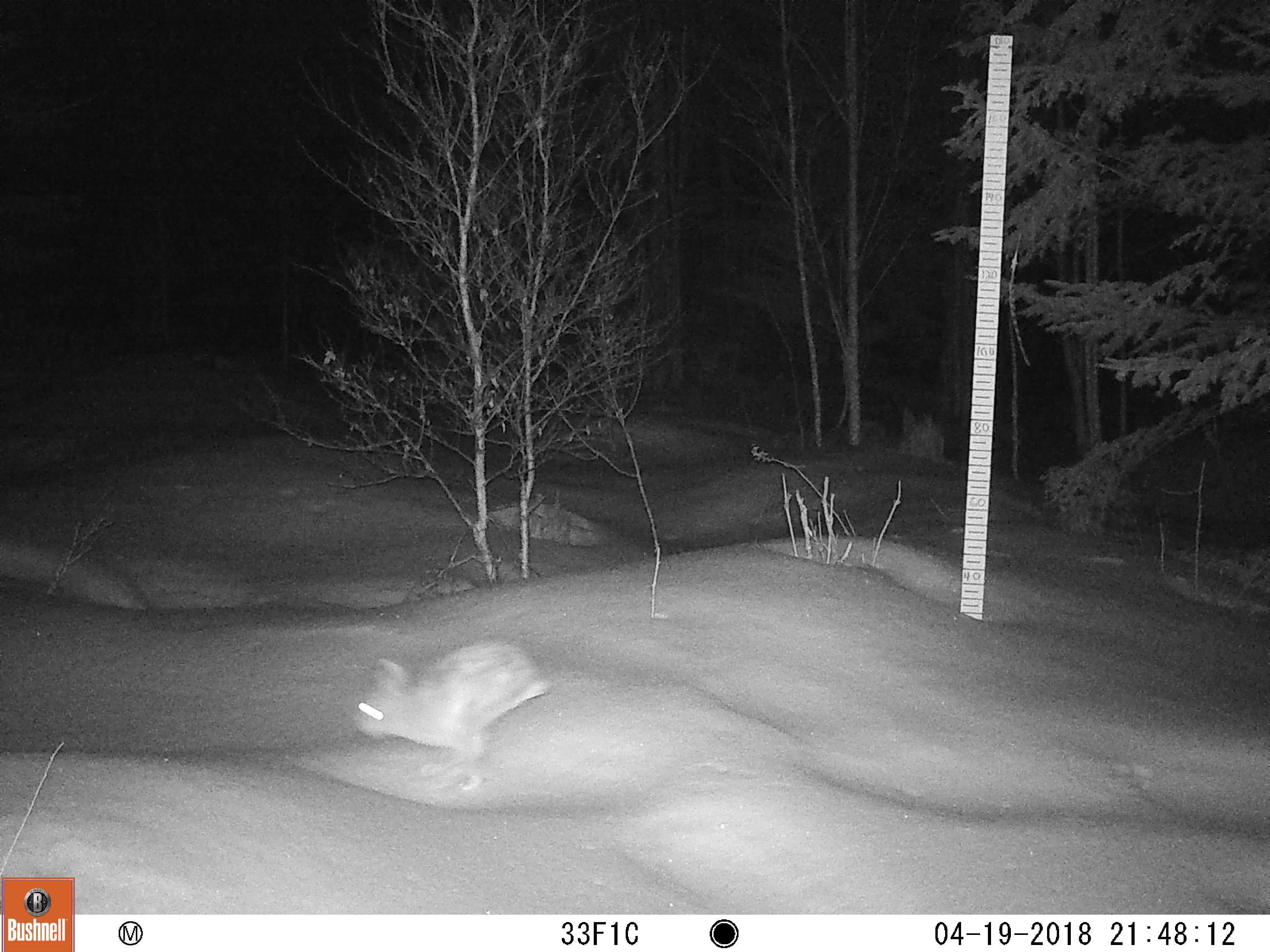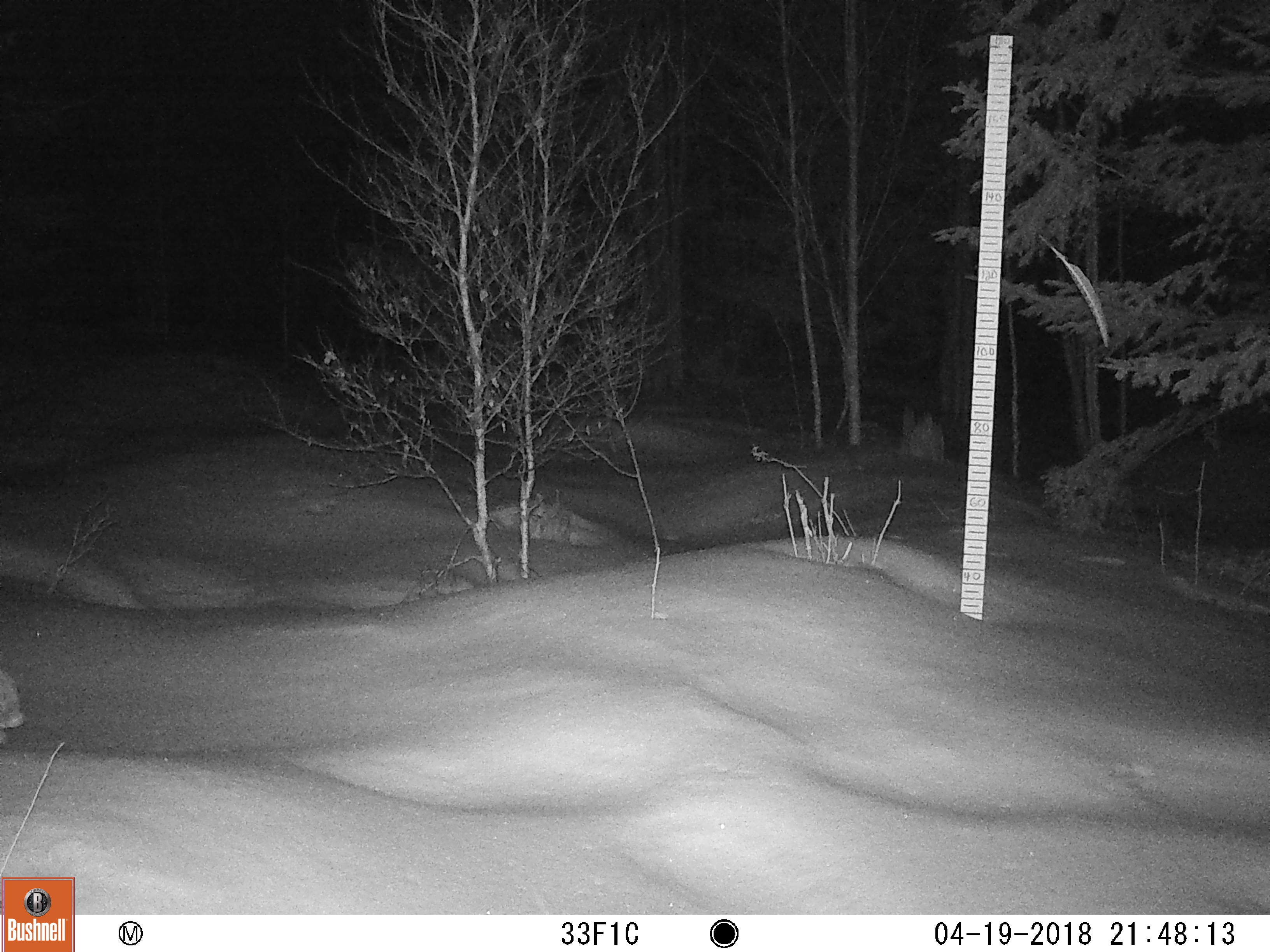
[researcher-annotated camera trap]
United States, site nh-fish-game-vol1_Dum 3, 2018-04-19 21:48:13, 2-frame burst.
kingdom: Animalia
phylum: Chordata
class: Mammalia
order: Lagomorpha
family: Leporidae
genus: Lepus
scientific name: Lepus americanus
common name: snowshoe hare